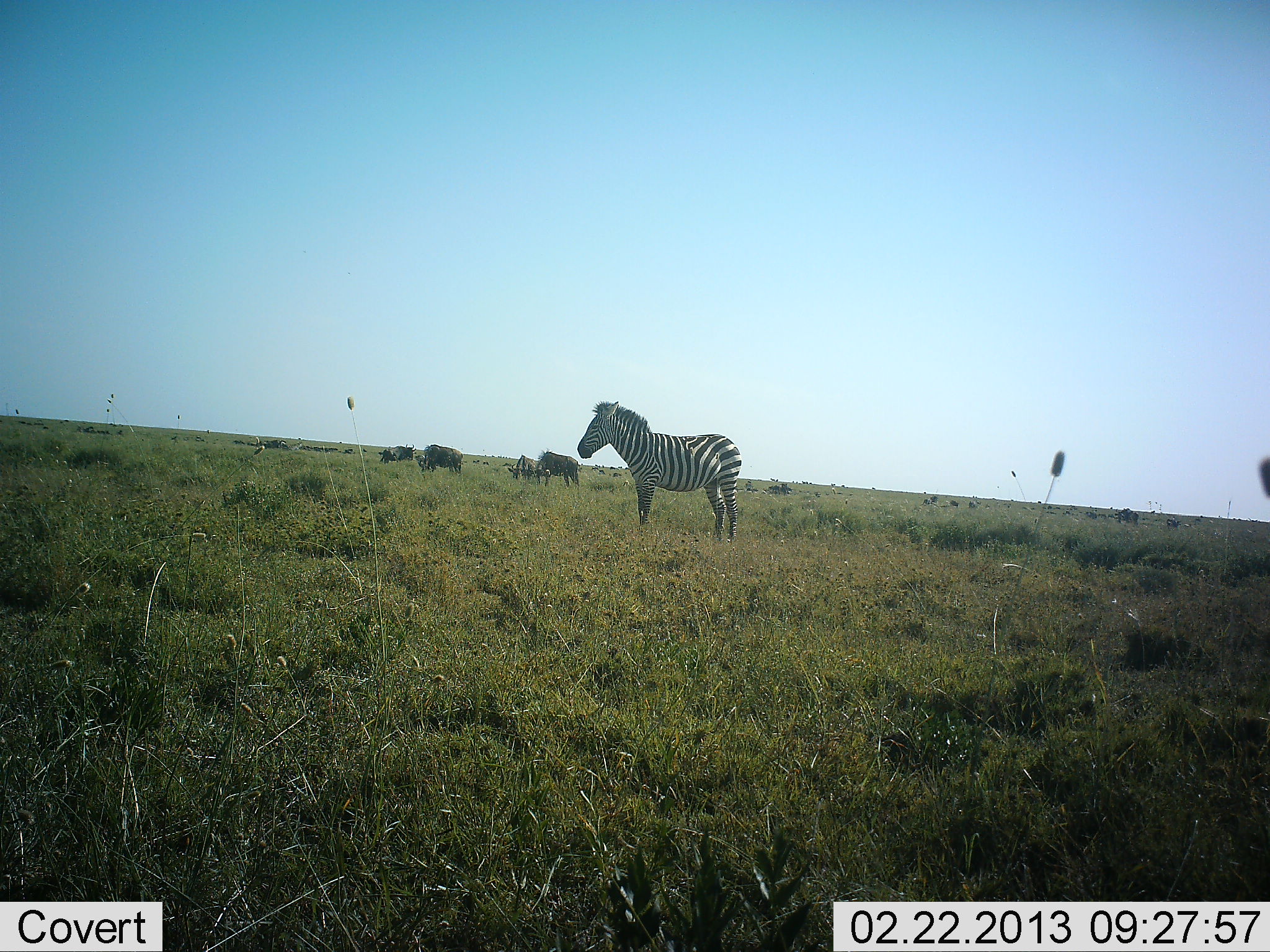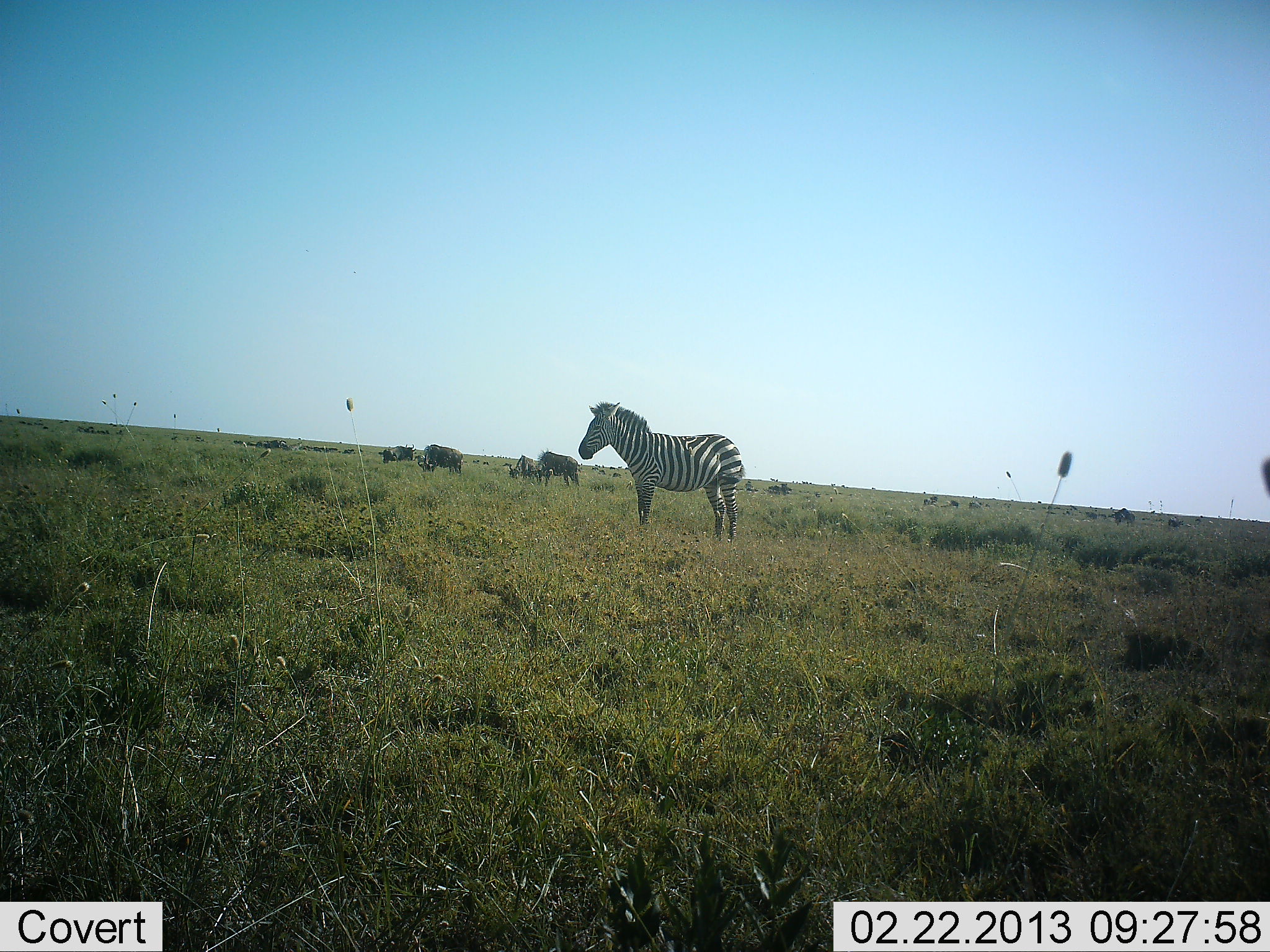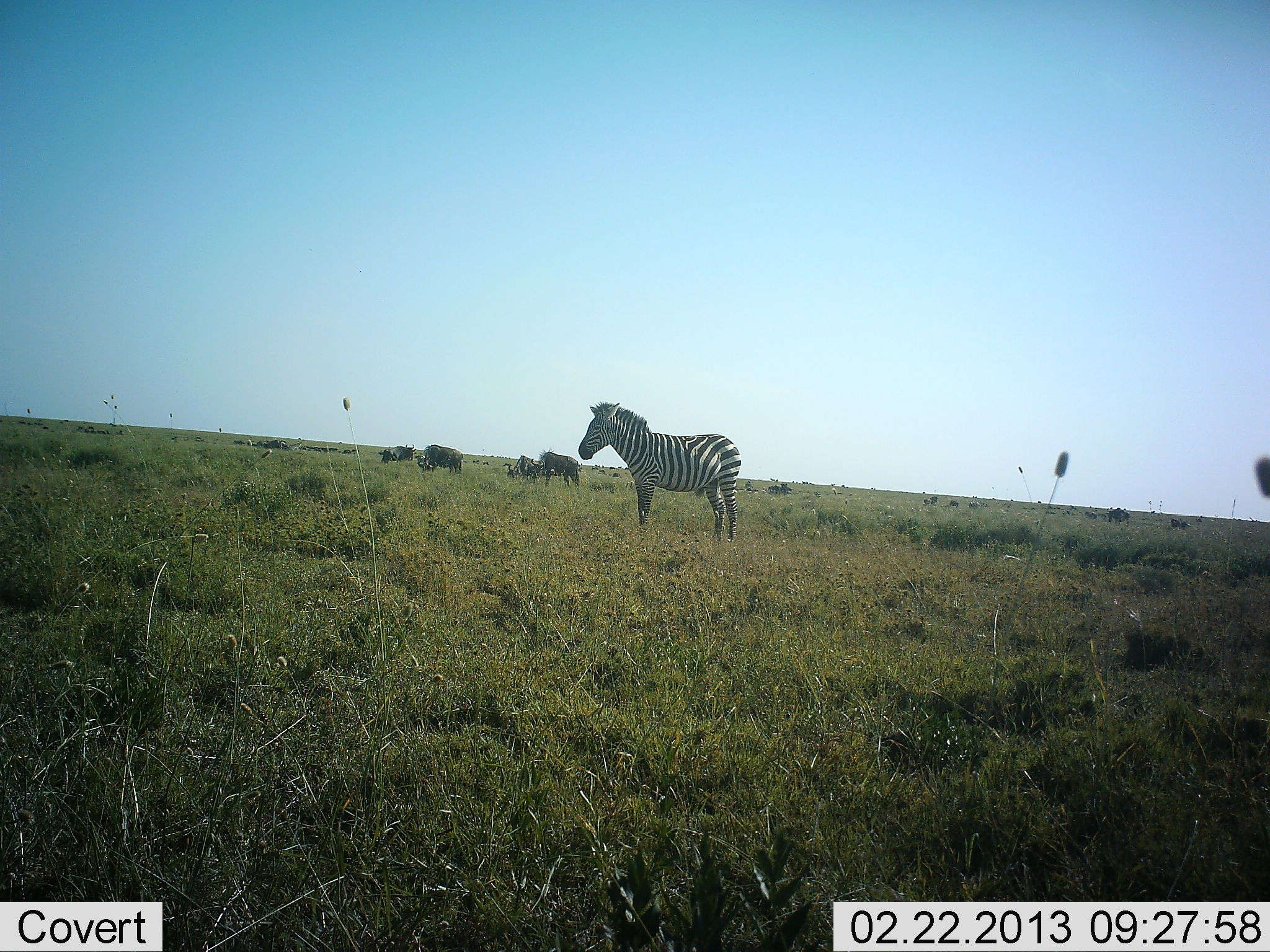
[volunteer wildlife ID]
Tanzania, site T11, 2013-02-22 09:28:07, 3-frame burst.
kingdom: Animalia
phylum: Chordata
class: Mammalia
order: Artiodactyla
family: Bovidae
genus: Connochaetes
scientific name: Connochaetes taurinus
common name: blue wildebeest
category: wildebeest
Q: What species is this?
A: Wildebeest (blue wildebeest) (Connochaetes taurinus).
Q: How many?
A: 5.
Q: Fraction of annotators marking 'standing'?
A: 50%.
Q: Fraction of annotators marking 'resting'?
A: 6%.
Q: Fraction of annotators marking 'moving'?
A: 11%.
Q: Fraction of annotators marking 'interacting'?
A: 0%.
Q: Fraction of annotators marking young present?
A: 0%.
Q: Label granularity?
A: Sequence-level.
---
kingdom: Animalia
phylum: Chordata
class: Mammalia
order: Perissodactyla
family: Equidae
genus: Equus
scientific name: Equus quagga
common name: plains zebra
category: zebra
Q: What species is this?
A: Zebra (plains zebra) (Equus quagga).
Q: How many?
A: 1.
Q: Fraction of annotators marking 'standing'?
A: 100%.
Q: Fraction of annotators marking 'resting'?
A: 0%.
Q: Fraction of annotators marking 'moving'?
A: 0%.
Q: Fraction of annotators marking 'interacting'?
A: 0%.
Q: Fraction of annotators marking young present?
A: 0%.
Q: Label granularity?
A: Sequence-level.